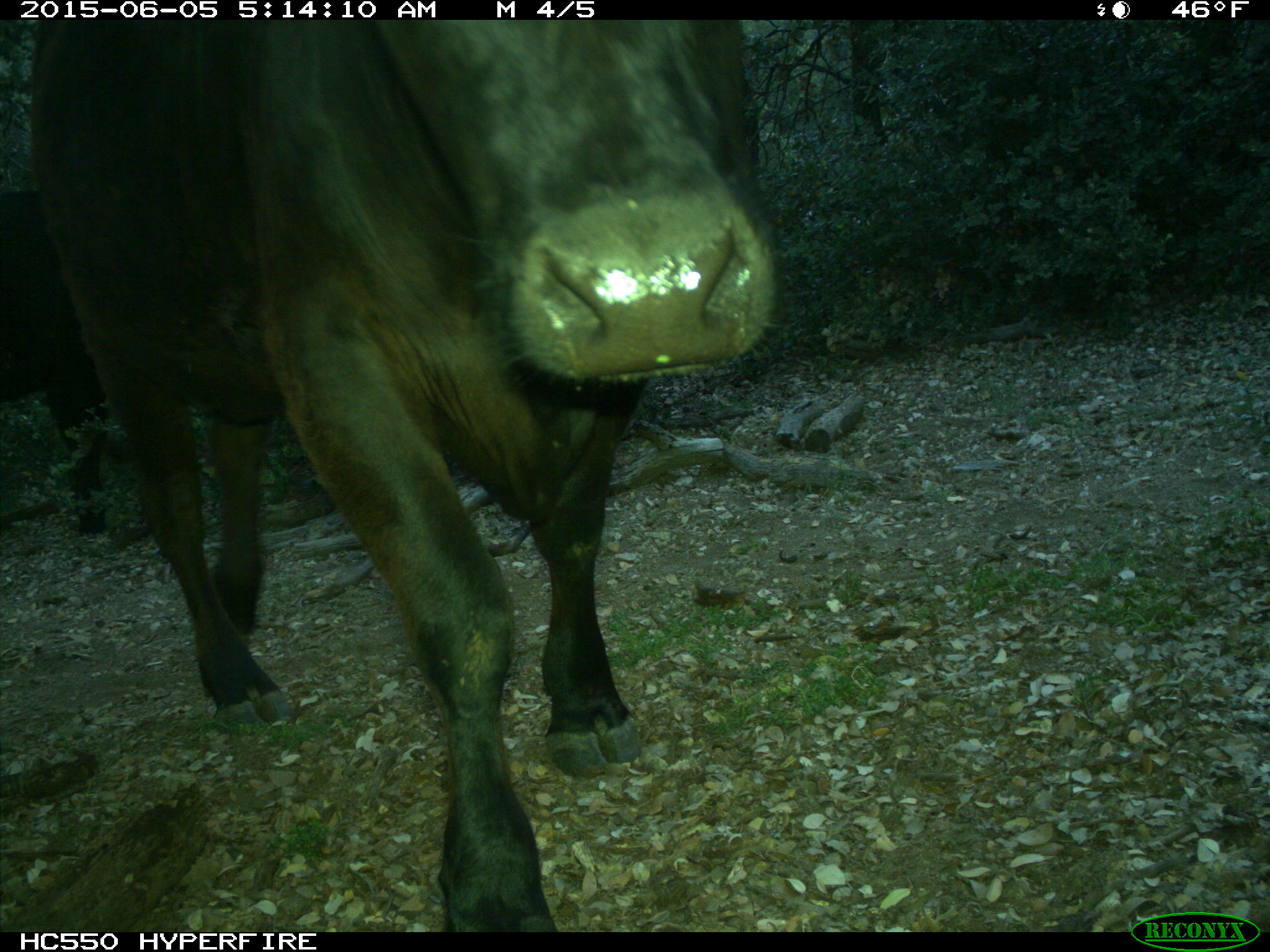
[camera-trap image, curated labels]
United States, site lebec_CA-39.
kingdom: Animalia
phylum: Chordata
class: Mammalia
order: Artiodactyla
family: Bovidae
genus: Bos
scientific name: Bos taurus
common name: domestic cow